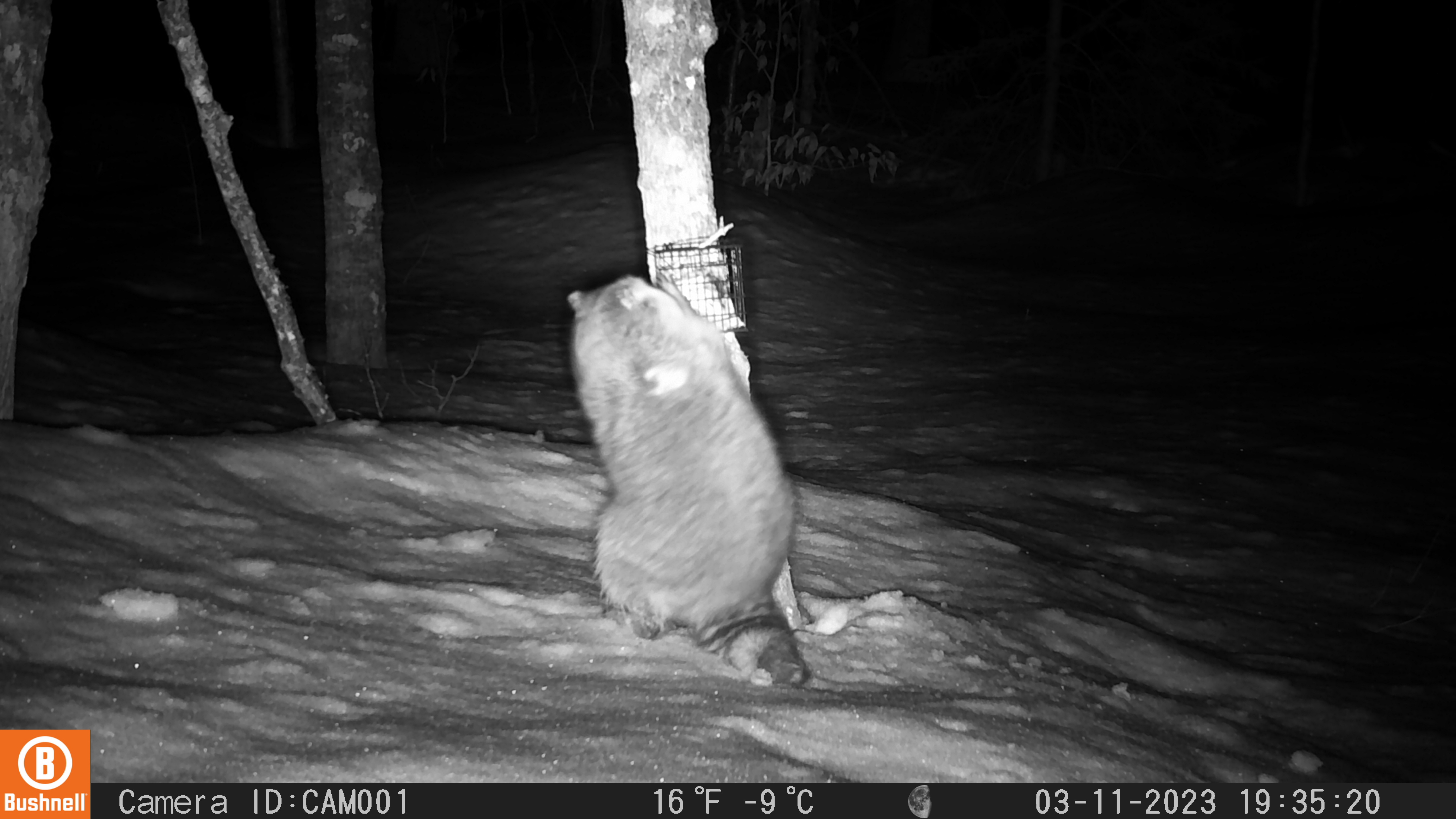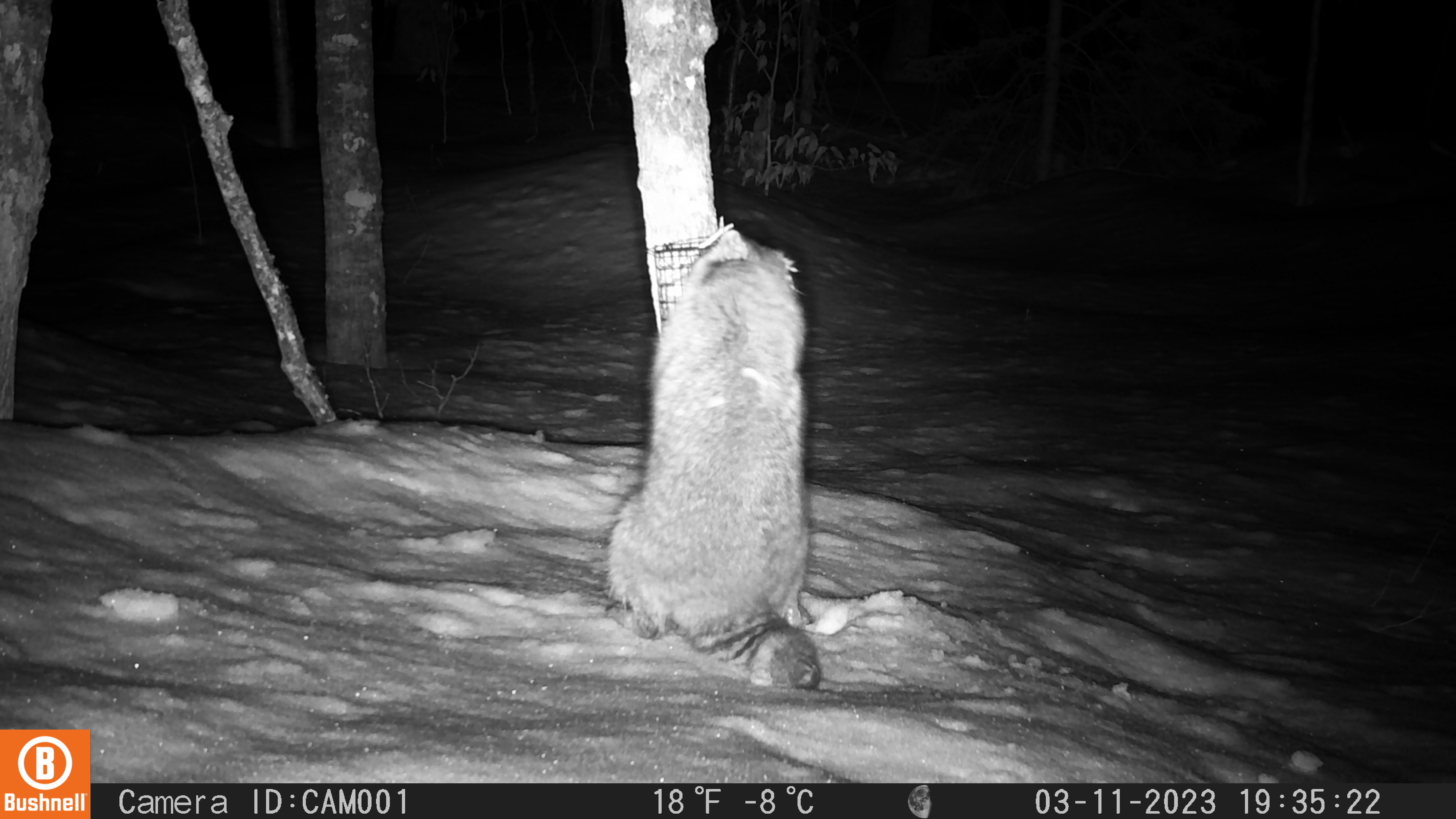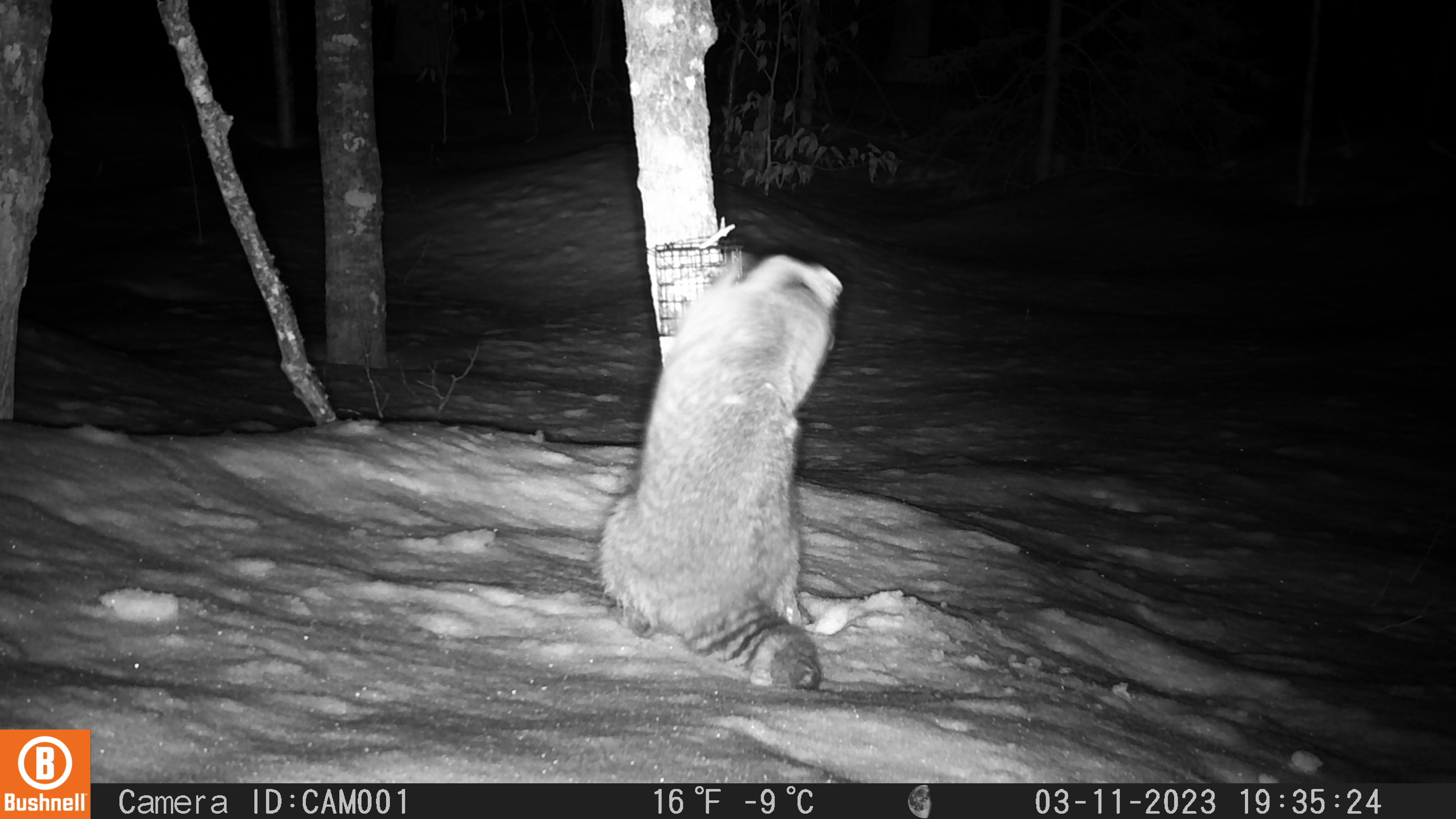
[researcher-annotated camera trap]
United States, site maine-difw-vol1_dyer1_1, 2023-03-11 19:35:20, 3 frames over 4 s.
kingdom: Animalia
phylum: Chordata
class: Mammalia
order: Carnivora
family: Procyonidae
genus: Procyon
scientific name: Procyon lotor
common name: raccoon